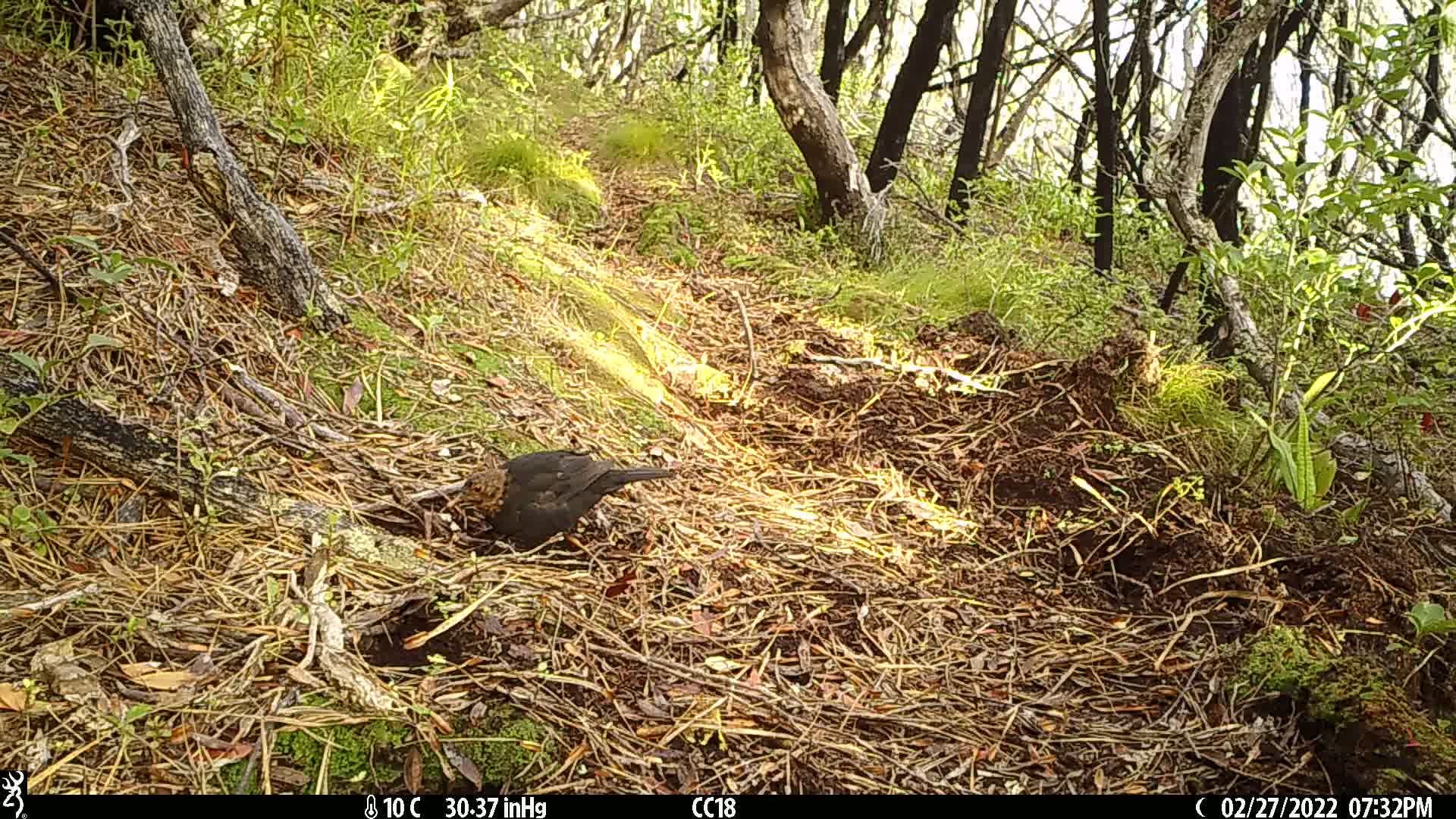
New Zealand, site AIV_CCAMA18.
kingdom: Animalia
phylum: Chordata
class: Aves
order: Passeriformes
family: Turdidae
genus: Turdus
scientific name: Turdus merula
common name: eurasian blackbird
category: blackbird